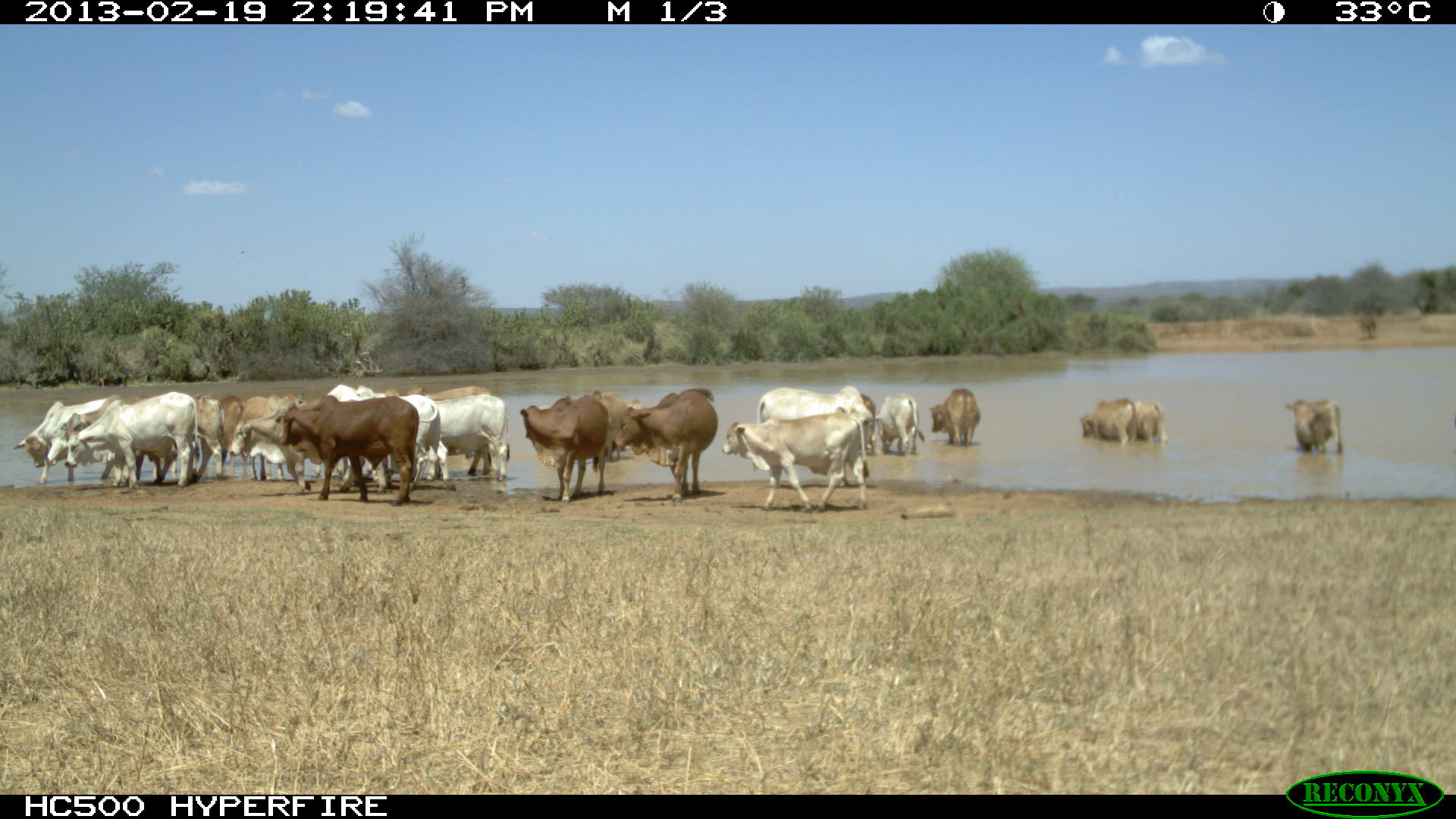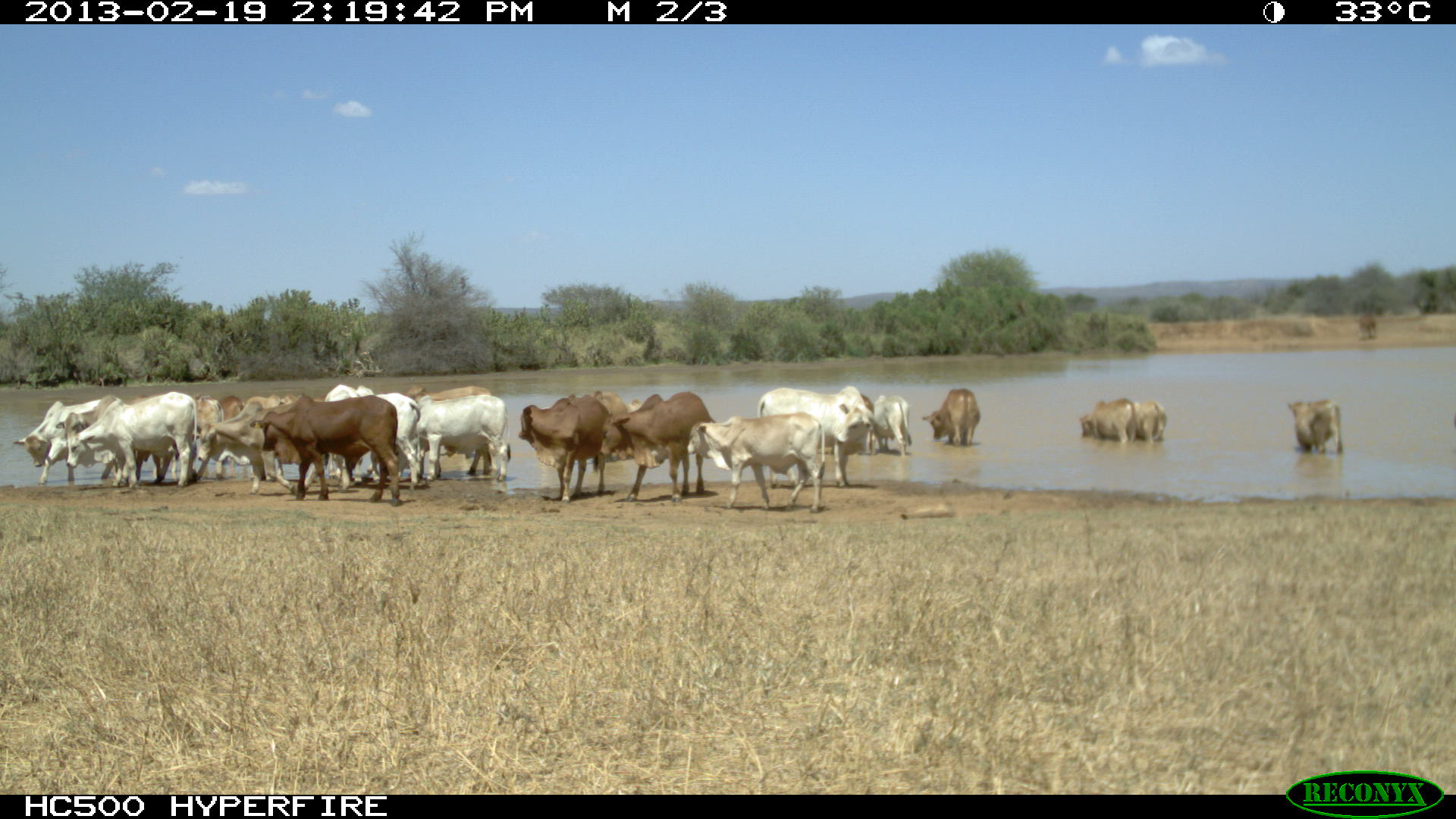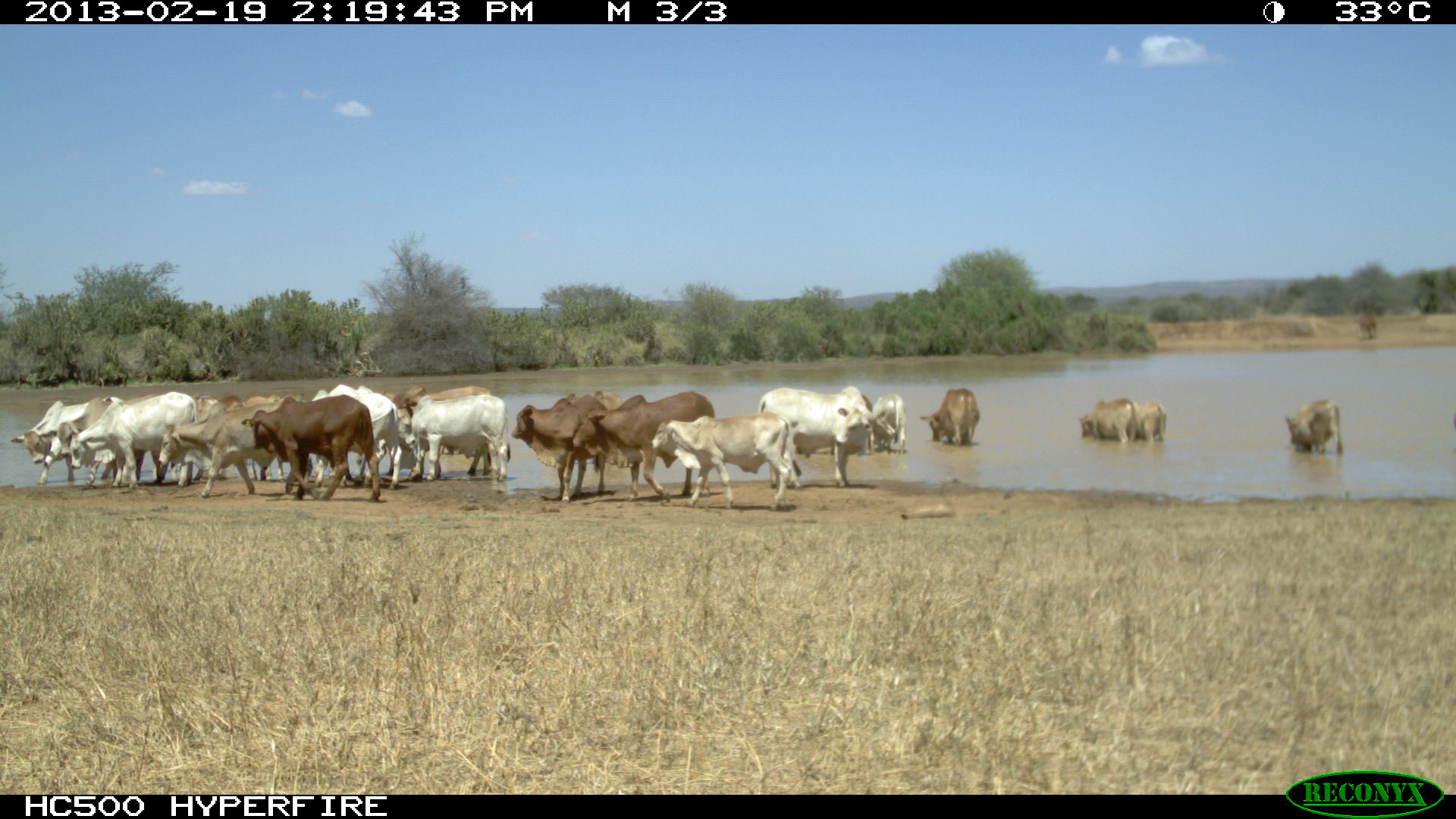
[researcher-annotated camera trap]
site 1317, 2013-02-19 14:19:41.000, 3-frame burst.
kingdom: Animalia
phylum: Chordata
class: Mammalia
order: Artiodactyla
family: Bovidae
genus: Bos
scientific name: Bos taurus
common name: domestic cattle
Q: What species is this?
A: Bos taurus (domestic cattle).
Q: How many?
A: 1.